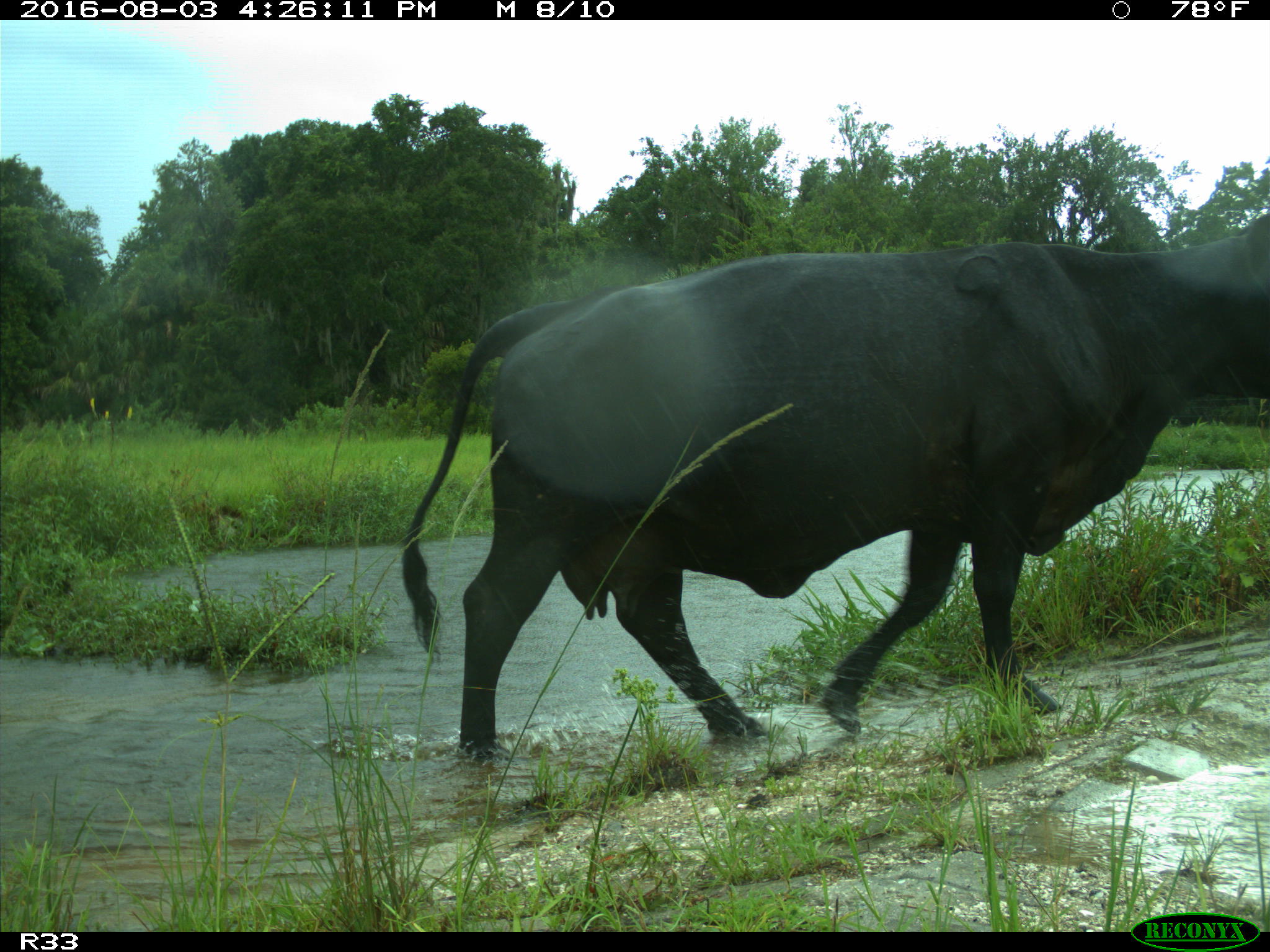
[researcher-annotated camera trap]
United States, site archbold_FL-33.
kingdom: Animalia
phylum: Chordata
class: Mammalia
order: Artiodactyla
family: Bovidae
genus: Bos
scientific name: Bos taurus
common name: domestic cow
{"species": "Bos taurus (domestic cow)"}